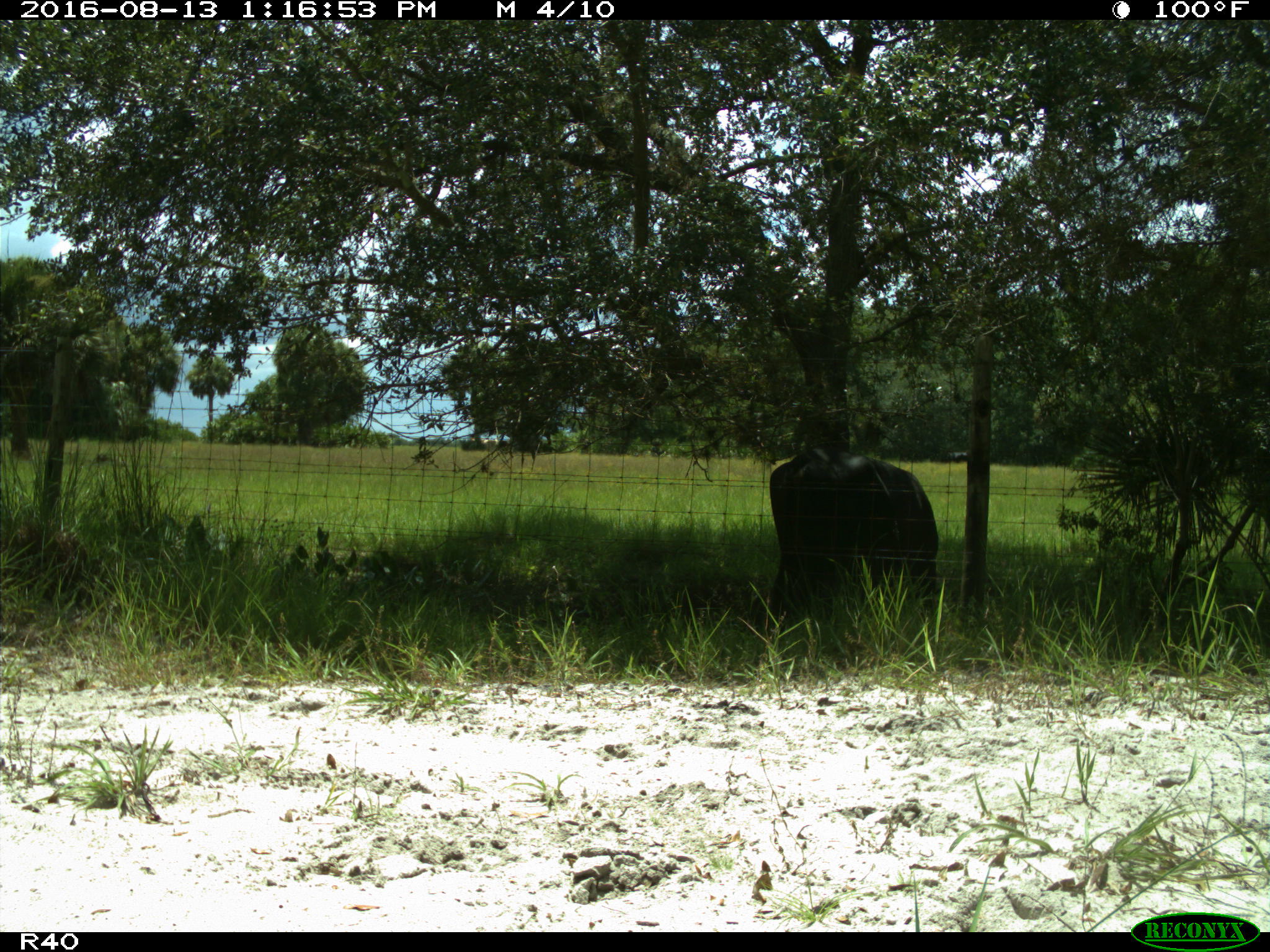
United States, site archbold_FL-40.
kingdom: Animalia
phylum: Chordata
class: Mammalia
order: Artiodactyla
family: Bovidae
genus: Bos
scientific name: Bos taurus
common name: domestic cow